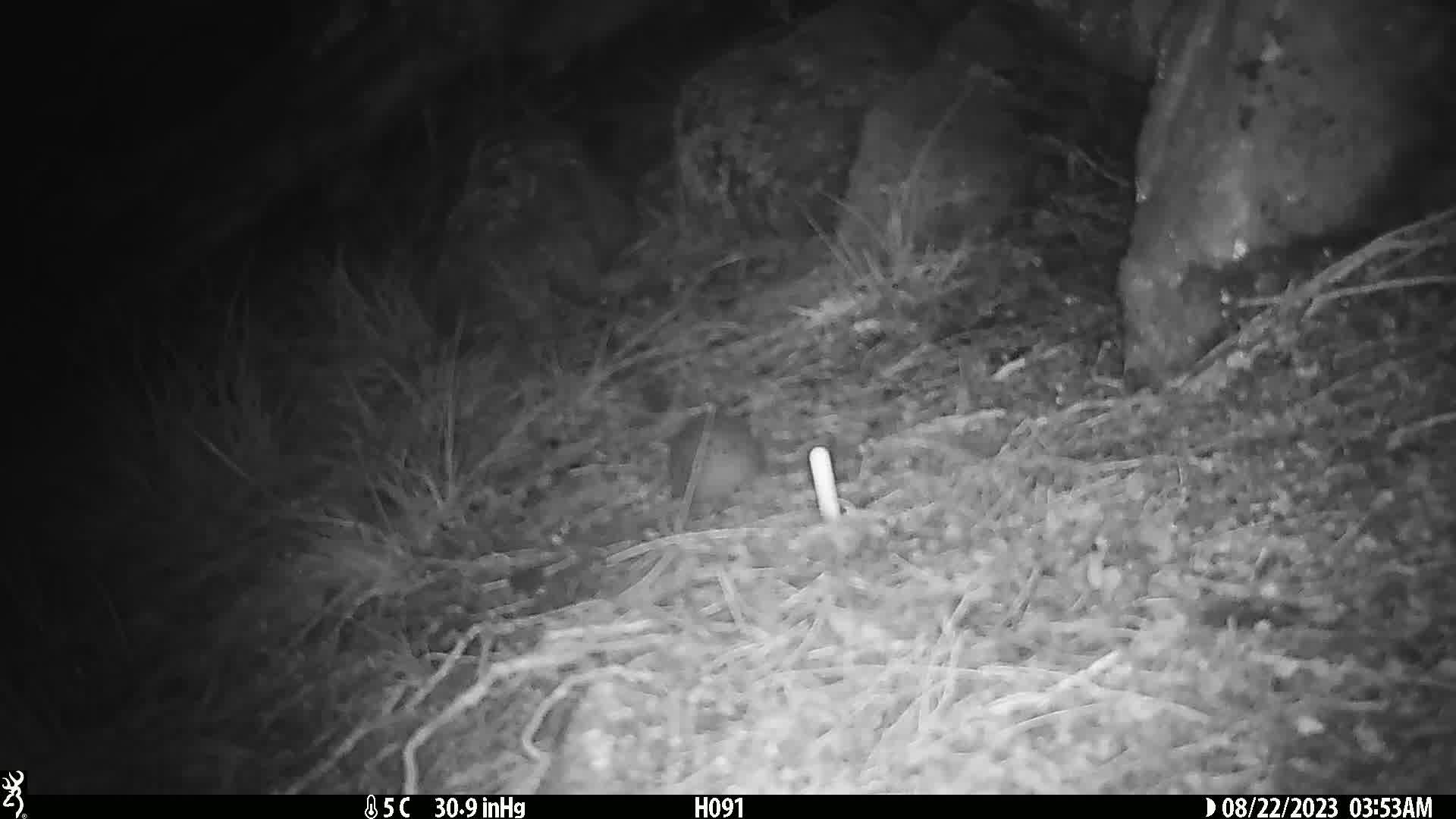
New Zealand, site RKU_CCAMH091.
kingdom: Animalia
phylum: Chordata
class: Mammalia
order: Rodentia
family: Muridae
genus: Rattus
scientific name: Rattus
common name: rat